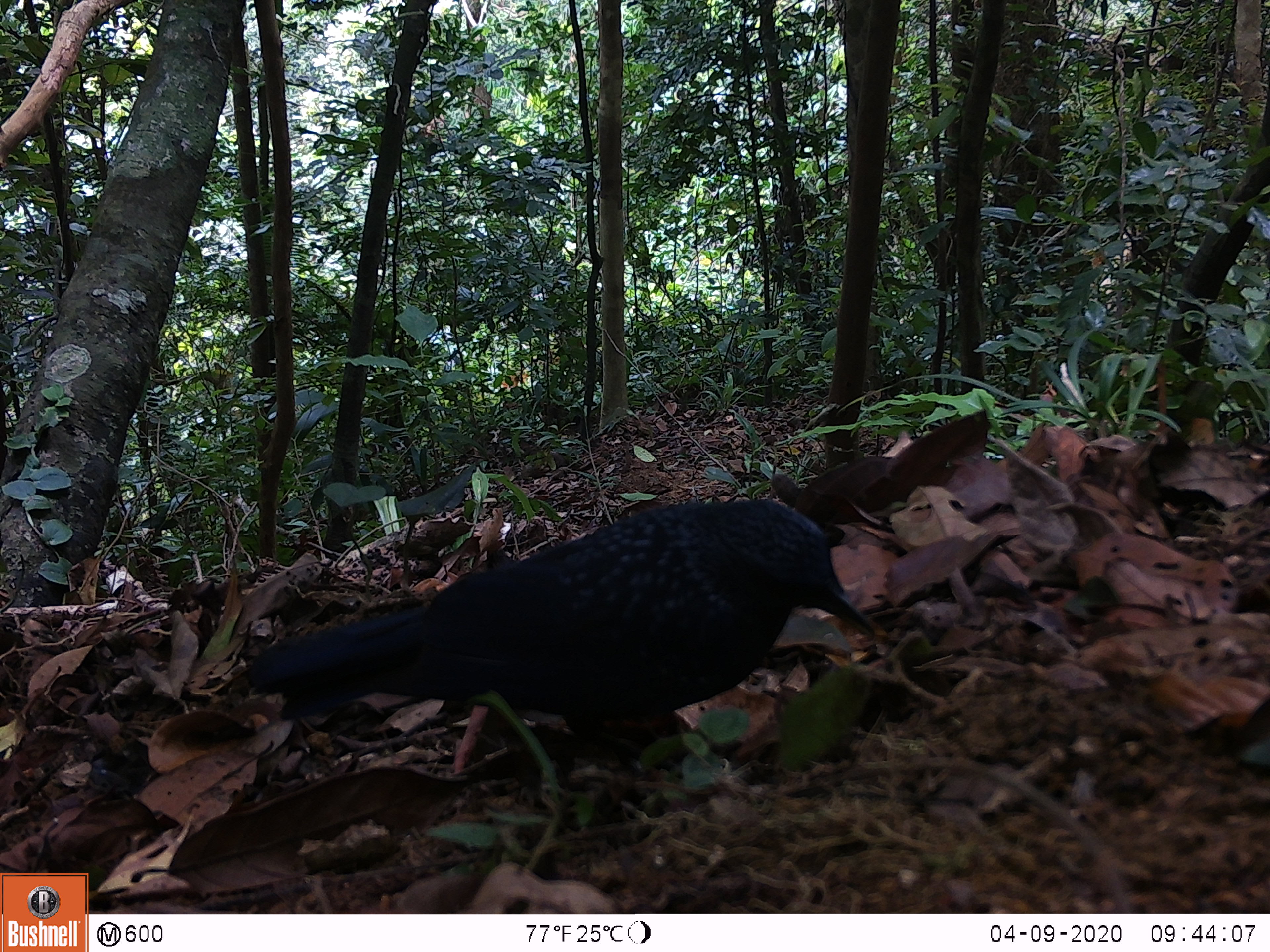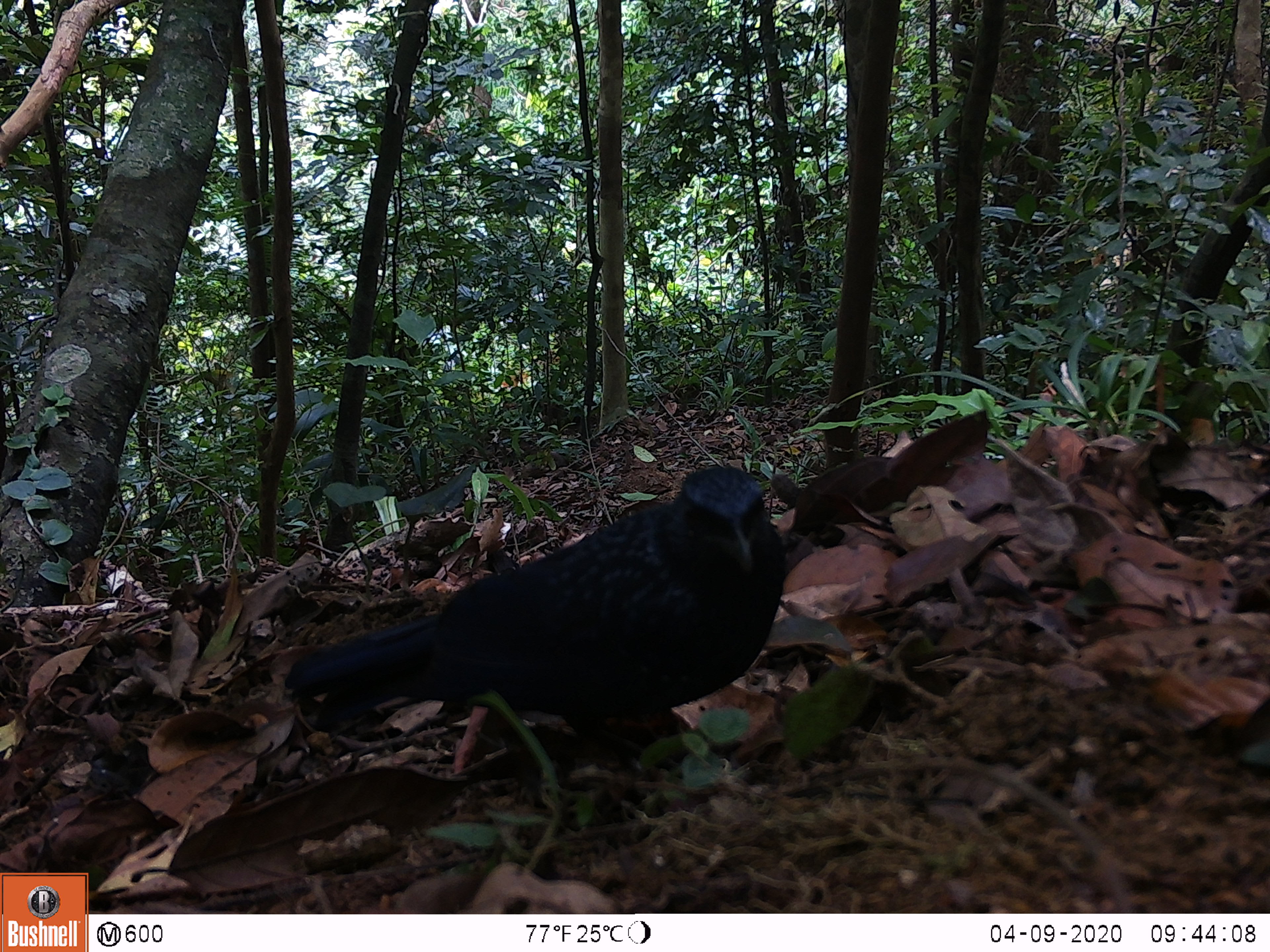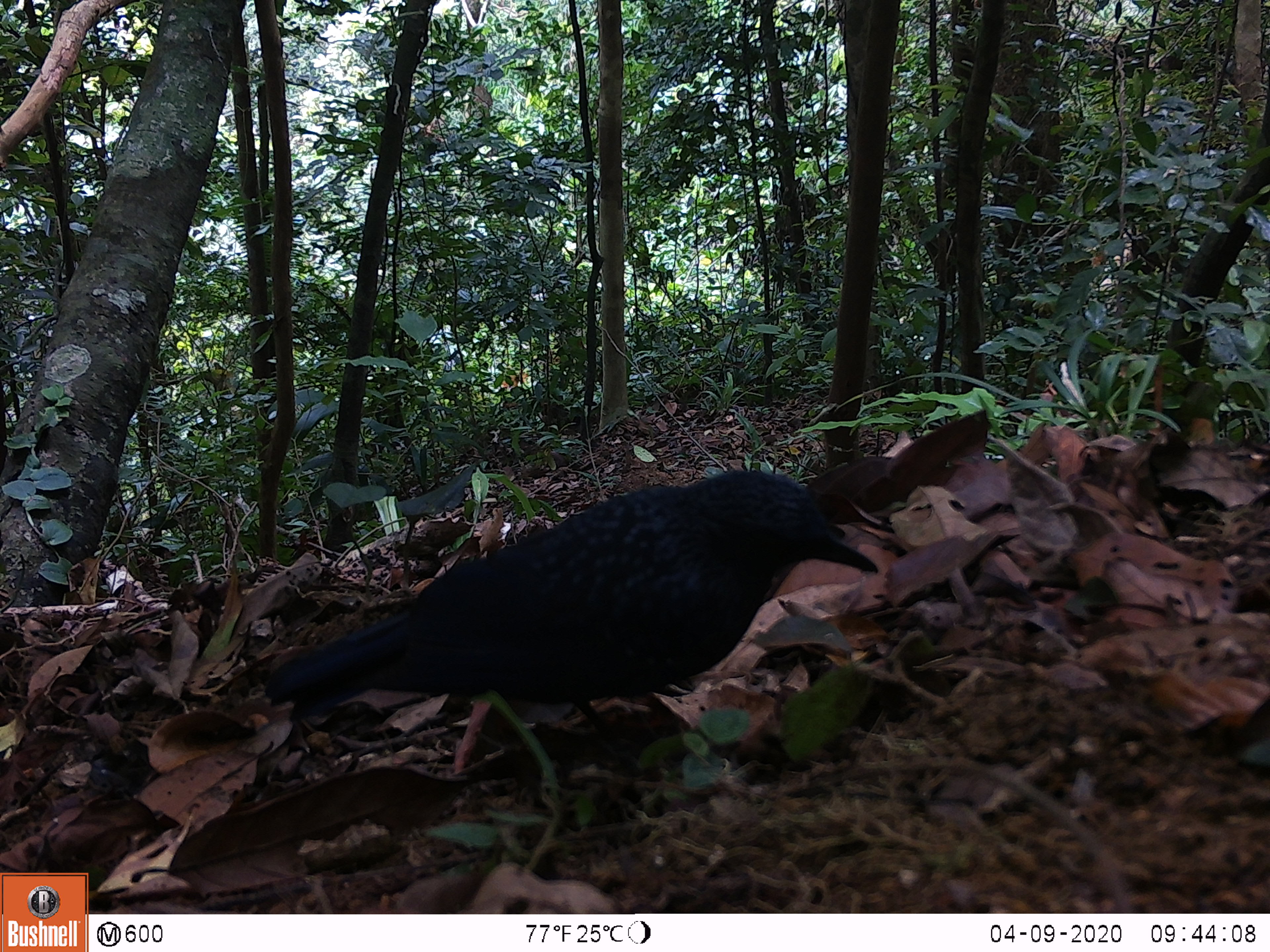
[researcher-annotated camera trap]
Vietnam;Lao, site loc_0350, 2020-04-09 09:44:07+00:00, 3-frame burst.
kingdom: Animalia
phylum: Chordata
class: Aves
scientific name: Aves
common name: bird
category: unidentified bird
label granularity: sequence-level